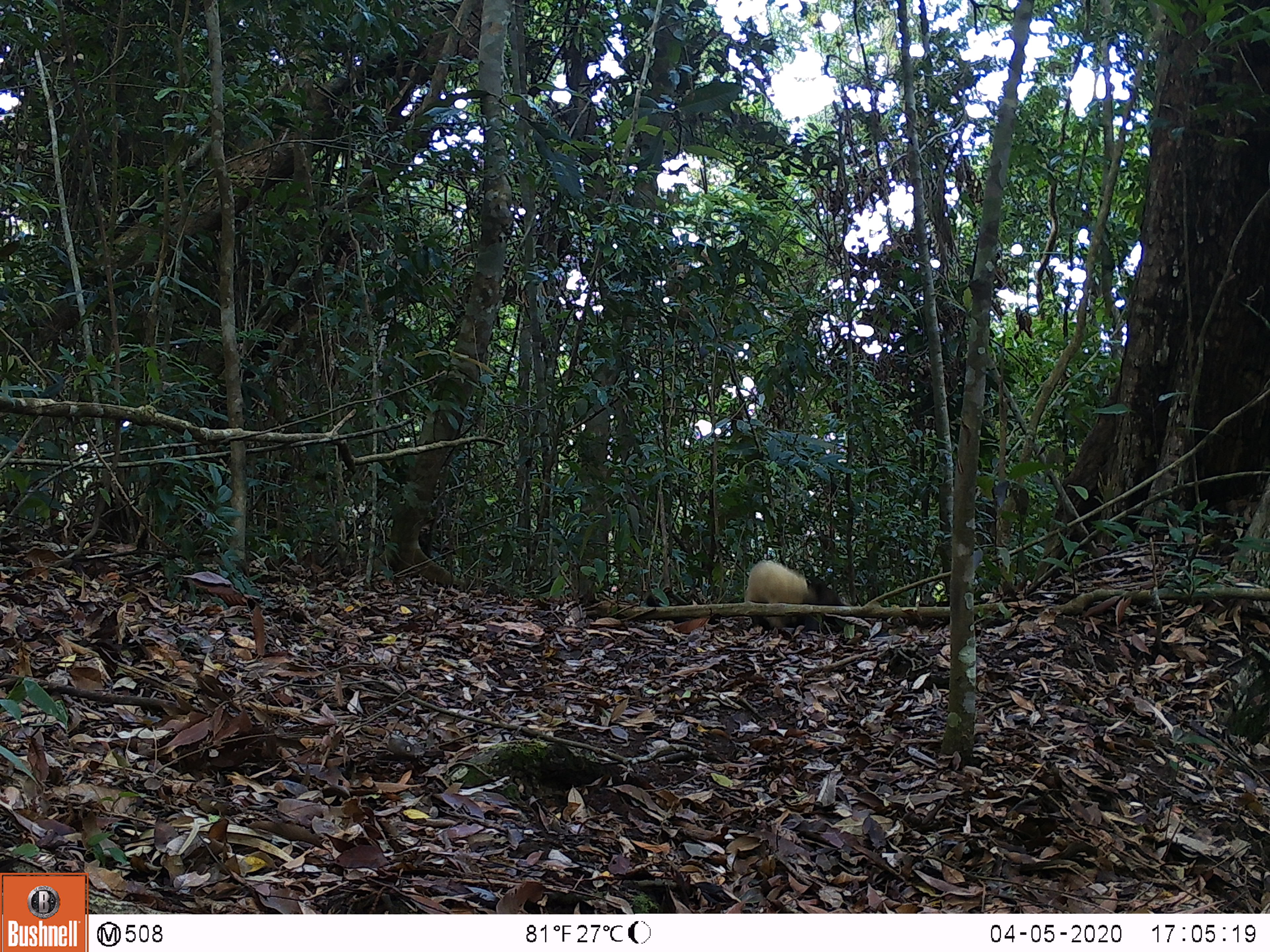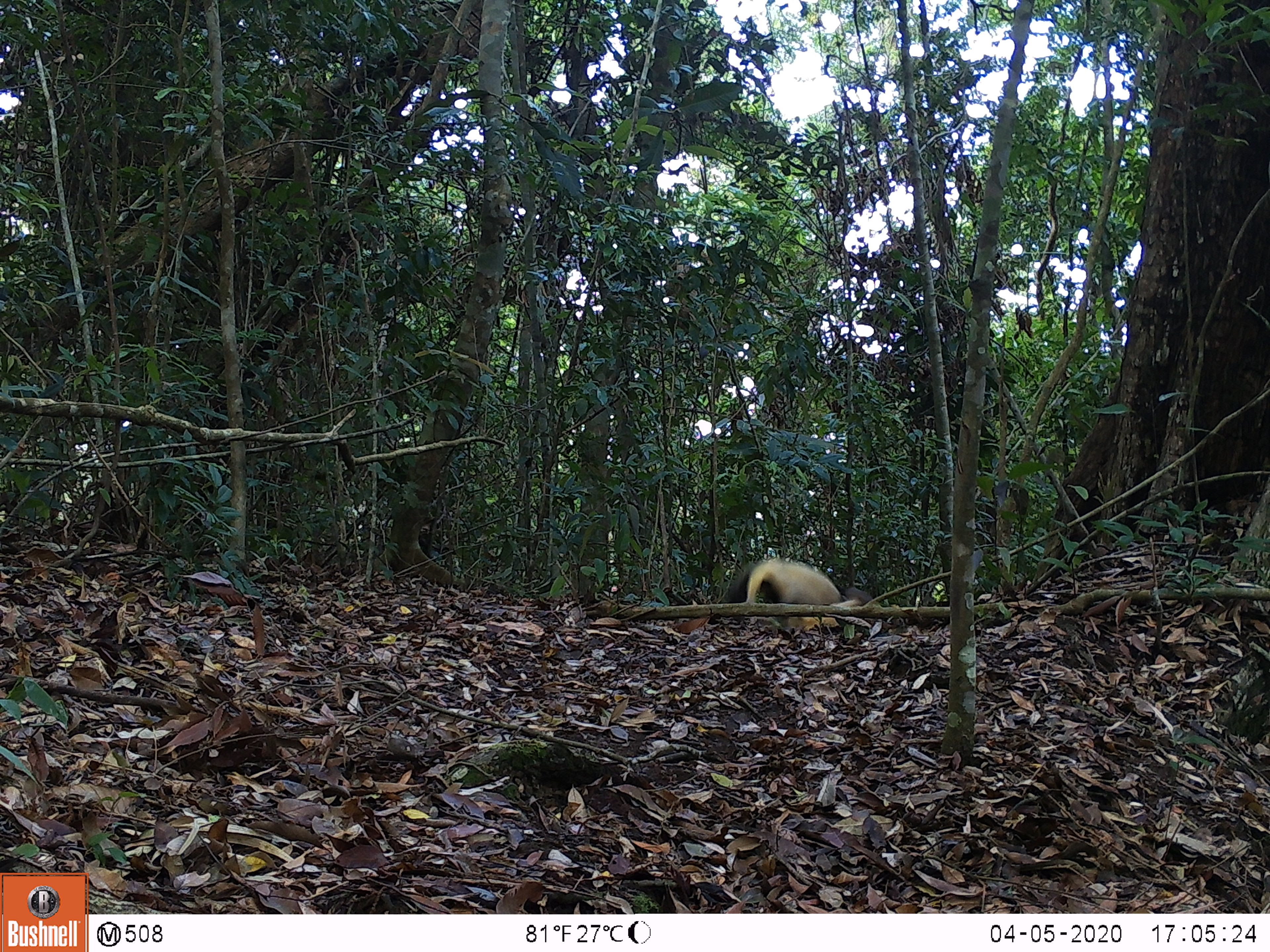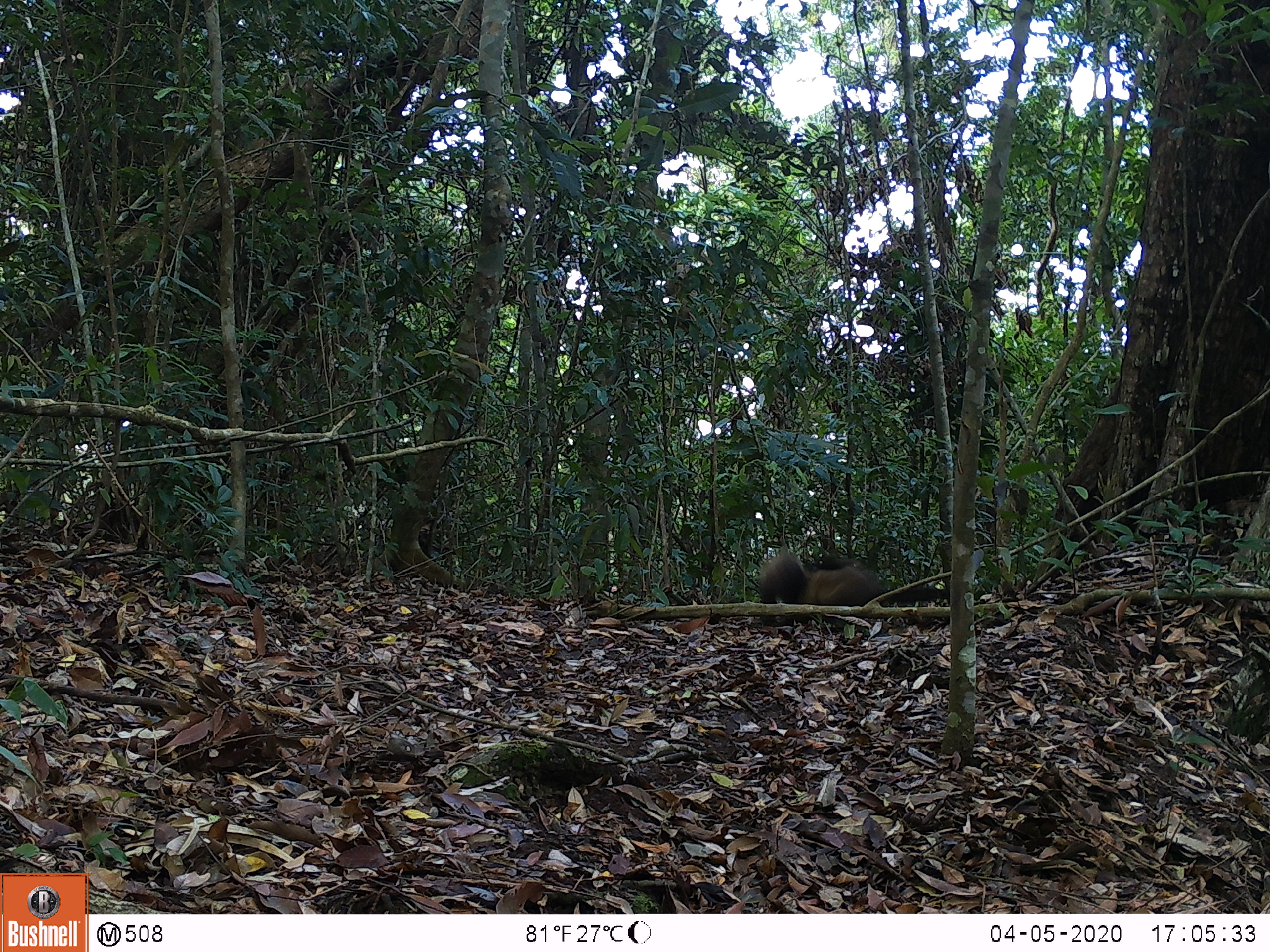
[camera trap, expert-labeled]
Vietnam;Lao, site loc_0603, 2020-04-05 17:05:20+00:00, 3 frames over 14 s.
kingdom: Animalia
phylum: Chordata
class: Mammalia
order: Carnivora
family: Mustelidae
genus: Martes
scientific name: Martes flavigula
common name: yellow-throated marten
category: yellow throated marten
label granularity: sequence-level